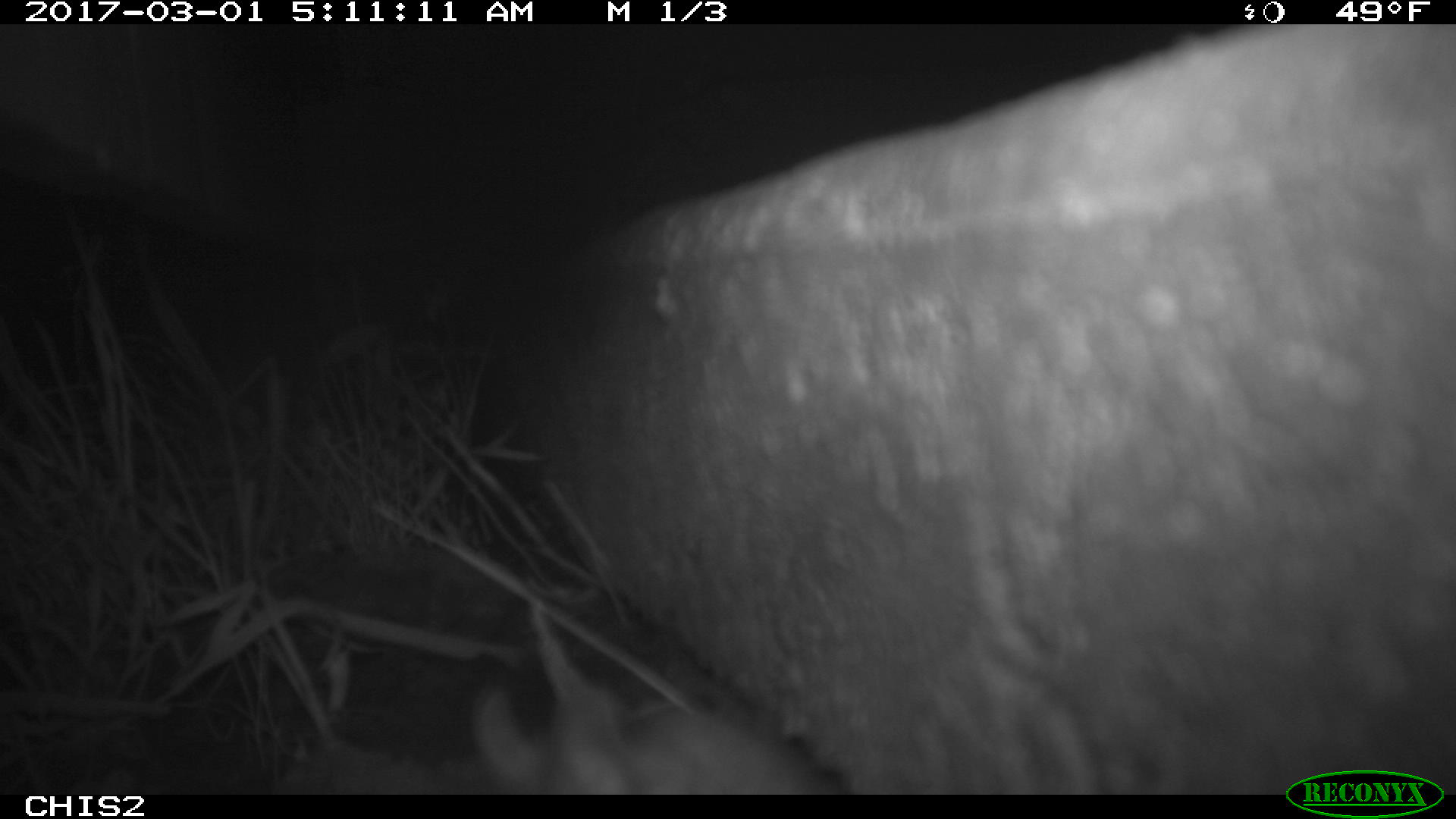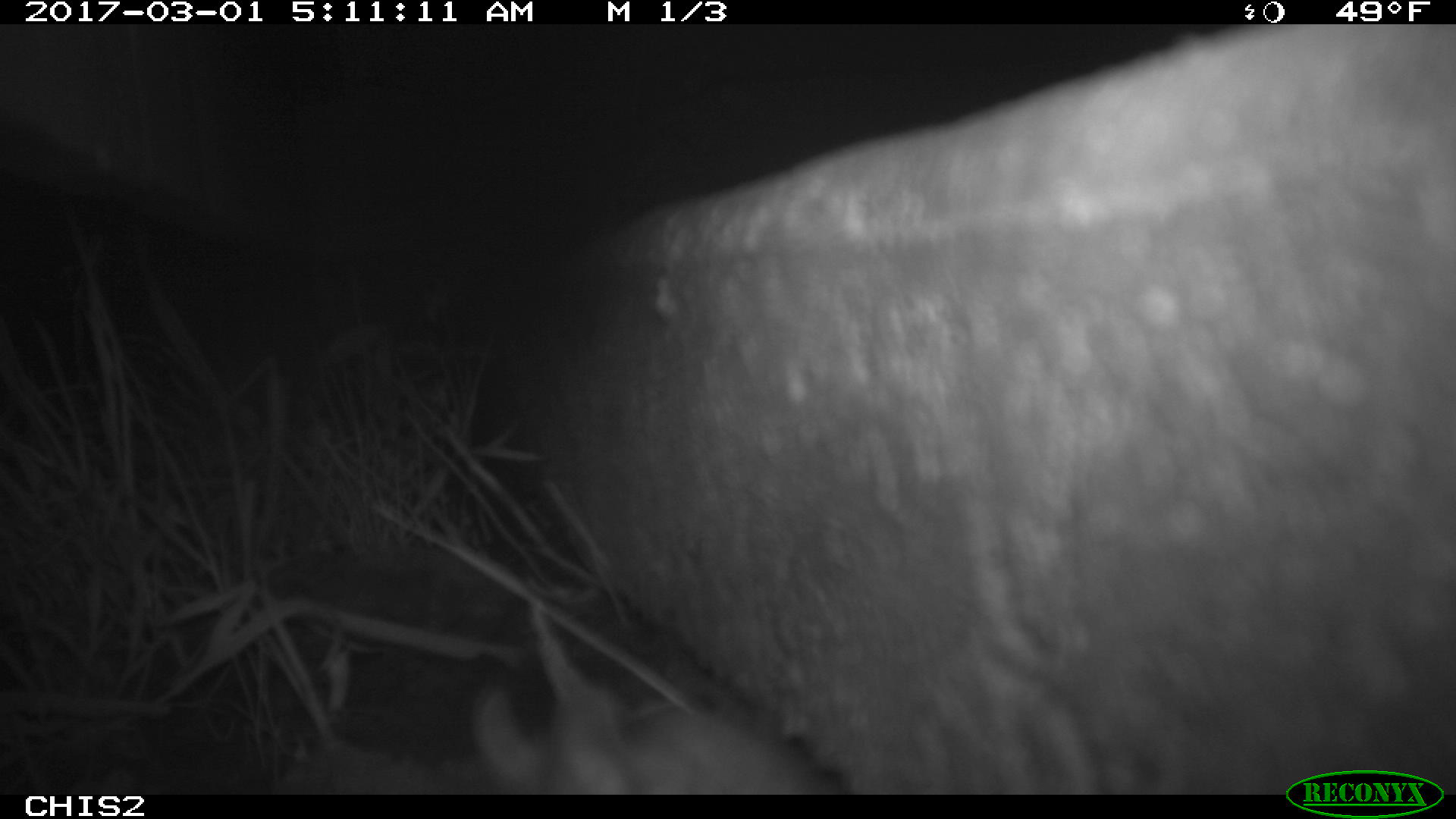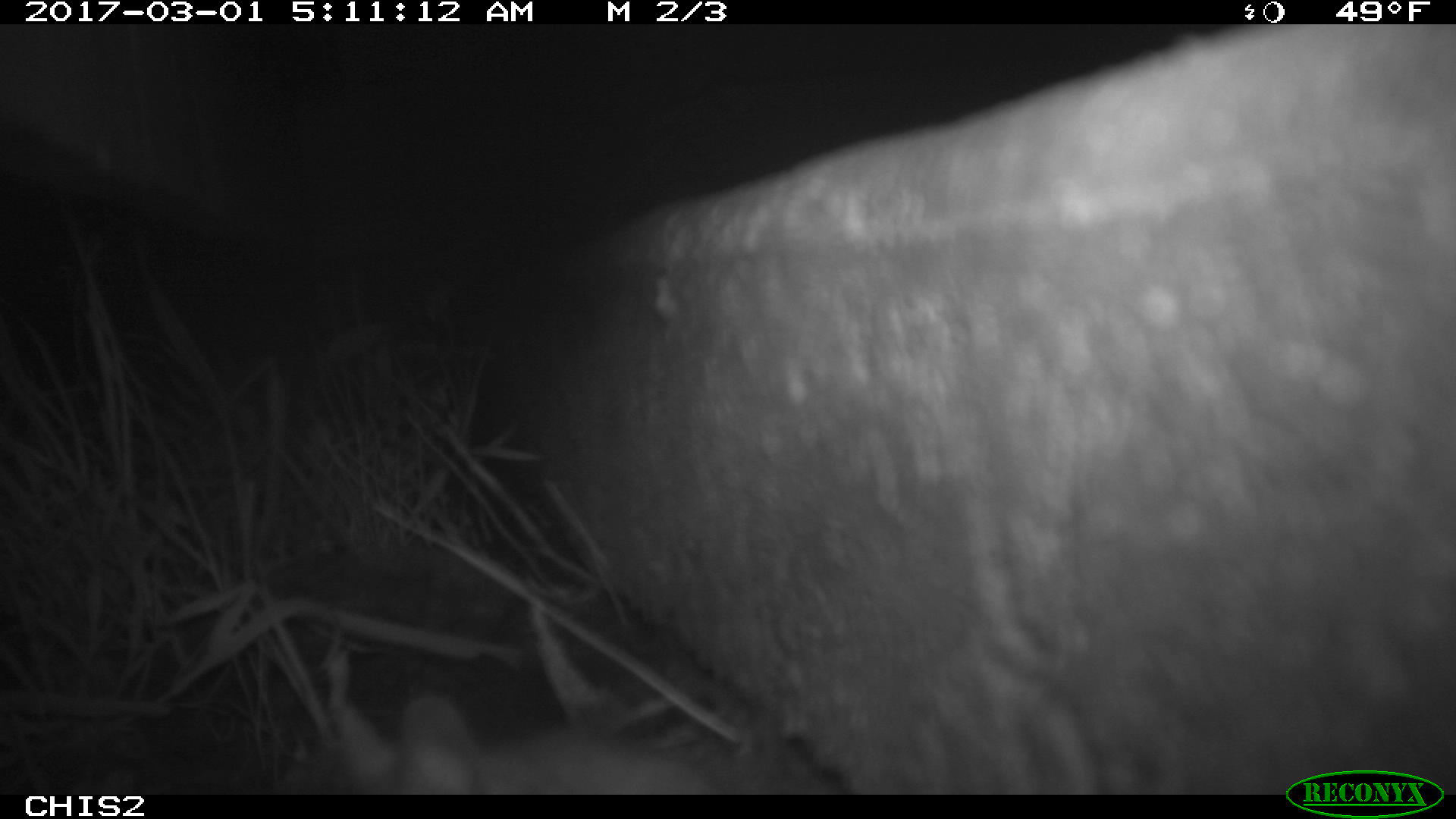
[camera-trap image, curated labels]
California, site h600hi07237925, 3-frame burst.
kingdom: Animalia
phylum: Chordata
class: Mammalia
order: Rodentia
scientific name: Rodentia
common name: rodent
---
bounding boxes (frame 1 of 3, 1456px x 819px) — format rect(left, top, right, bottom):
rodent: rect(471, 652, 836, 794)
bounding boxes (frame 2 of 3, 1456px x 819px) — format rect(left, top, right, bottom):
rodent: rect(470, 677, 825, 793)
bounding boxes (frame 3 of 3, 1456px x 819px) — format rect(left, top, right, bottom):
rodent: rect(329, 695, 725, 795)